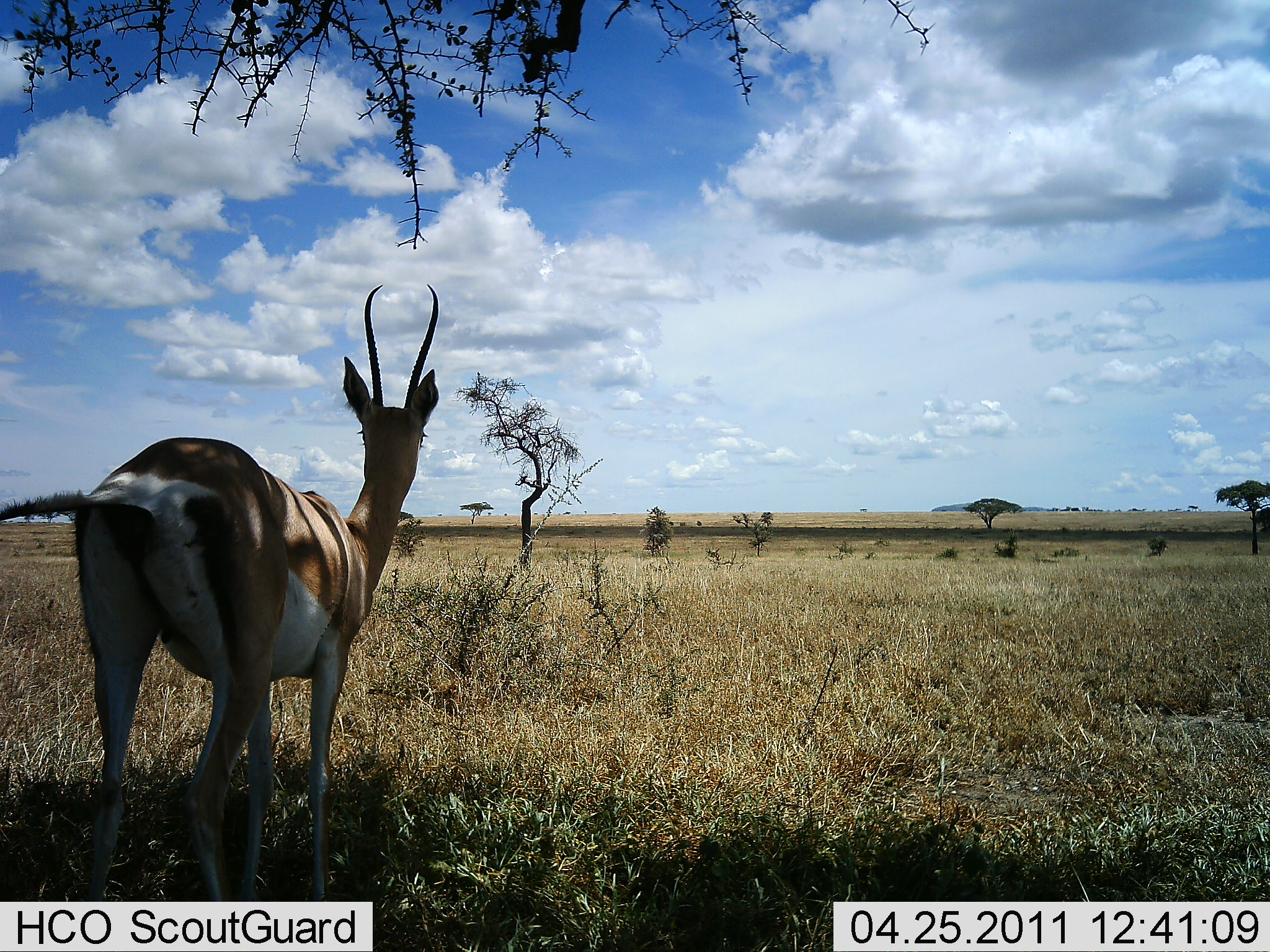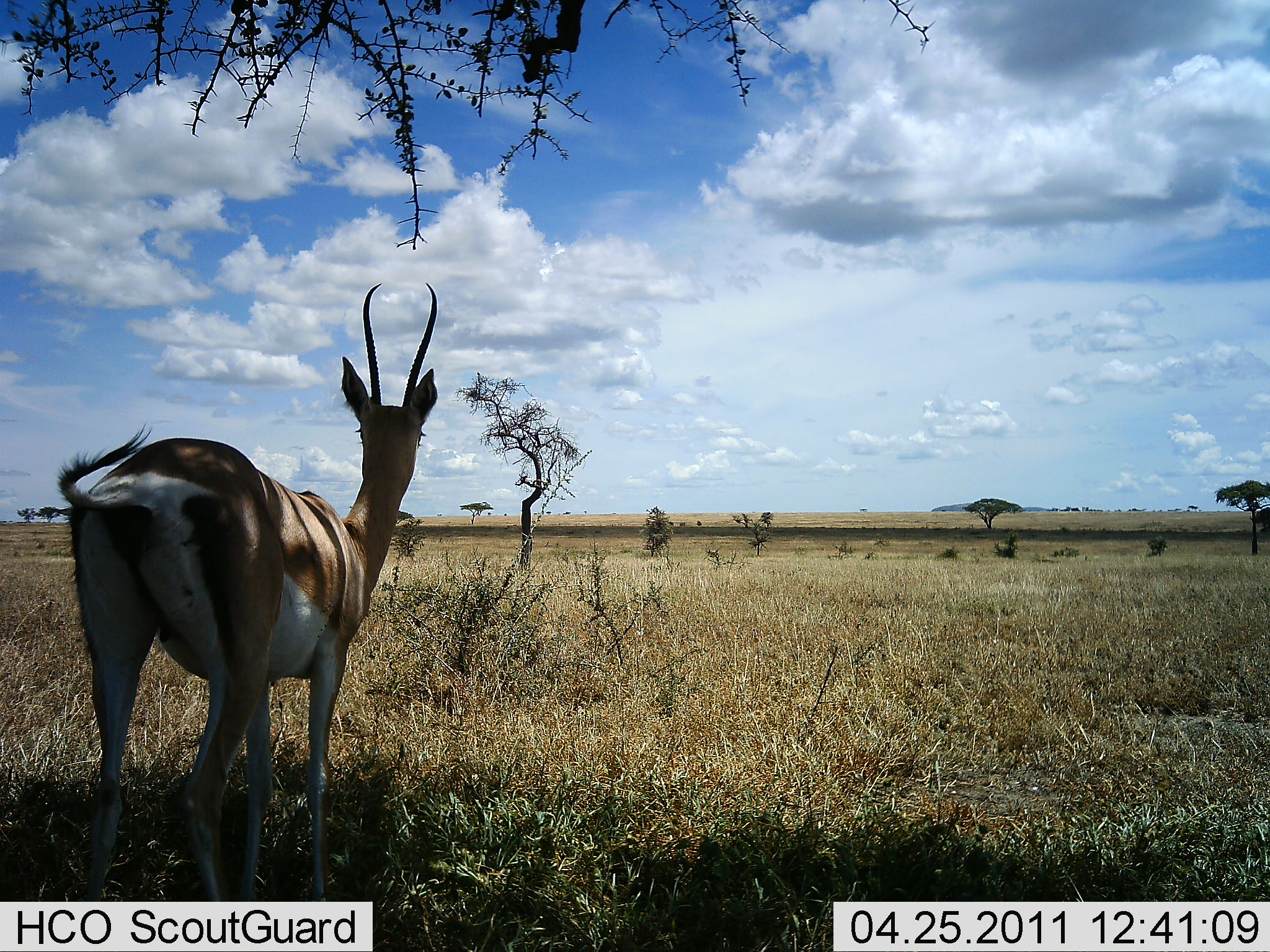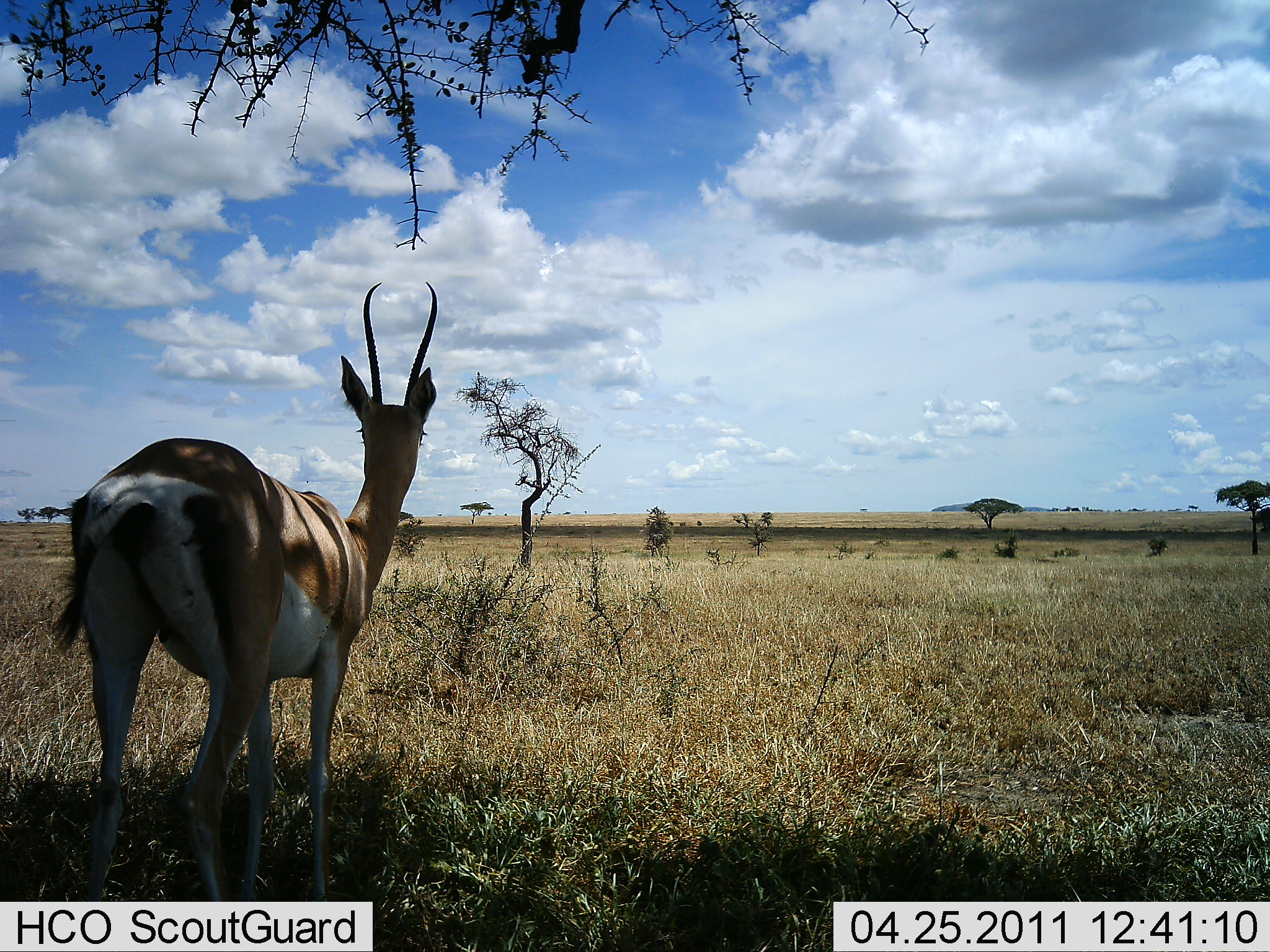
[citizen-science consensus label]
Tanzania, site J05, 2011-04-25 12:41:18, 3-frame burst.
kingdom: Animalia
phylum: Chordata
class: Mammalia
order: Artiodactyla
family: Bovidae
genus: Nanger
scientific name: Nanger granti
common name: grant's gazelle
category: gazellegrants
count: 1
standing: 87%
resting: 7%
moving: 0%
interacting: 0%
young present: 0%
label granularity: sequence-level